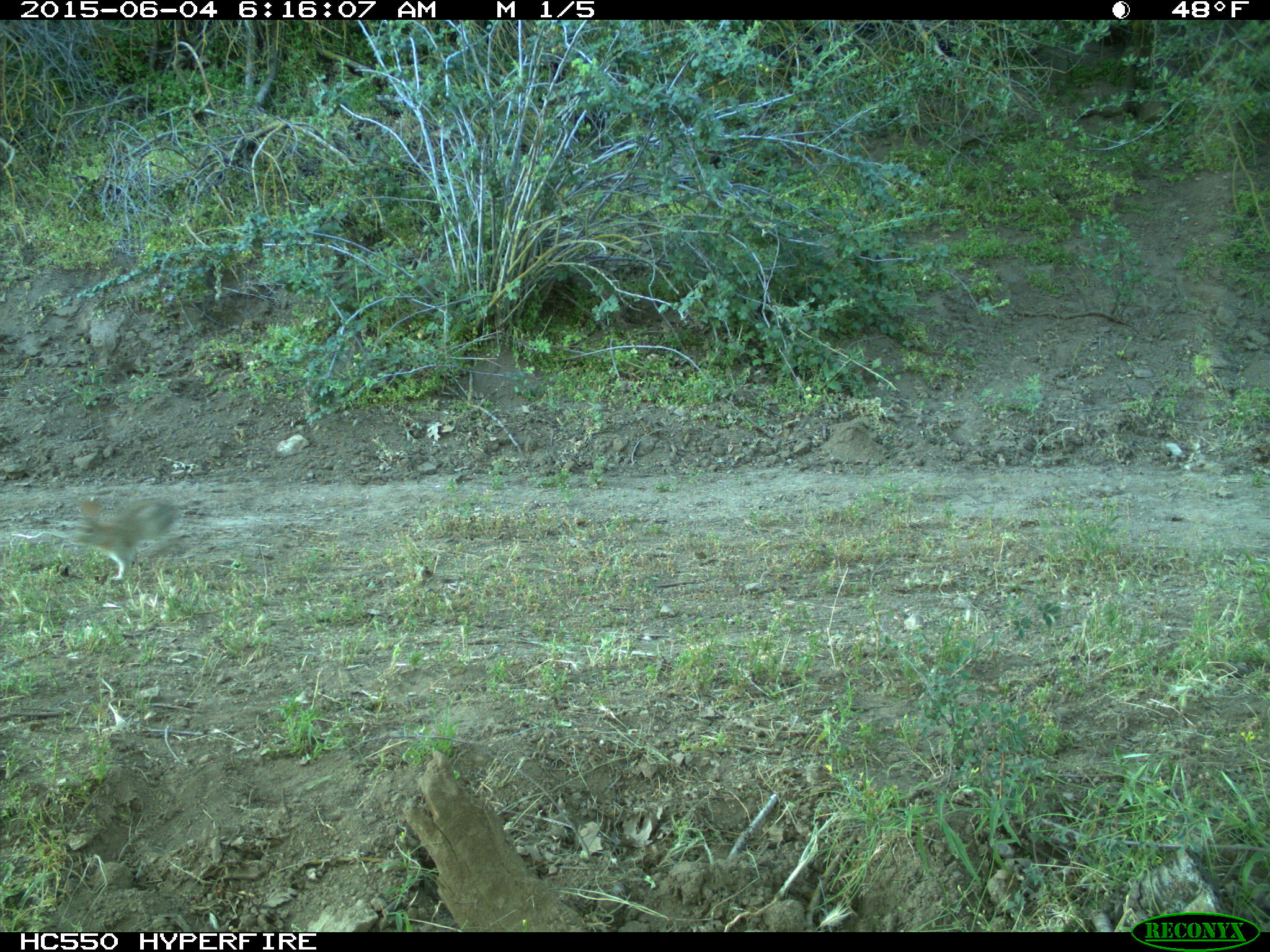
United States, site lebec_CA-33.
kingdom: Animalia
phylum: Chordata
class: Mammalia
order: Lagomorpha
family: Leporidae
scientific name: Leporidae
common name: rabbits and hares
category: unidentified rabbit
Unidentified rabbit (rabbits and hares) (Leporidae).